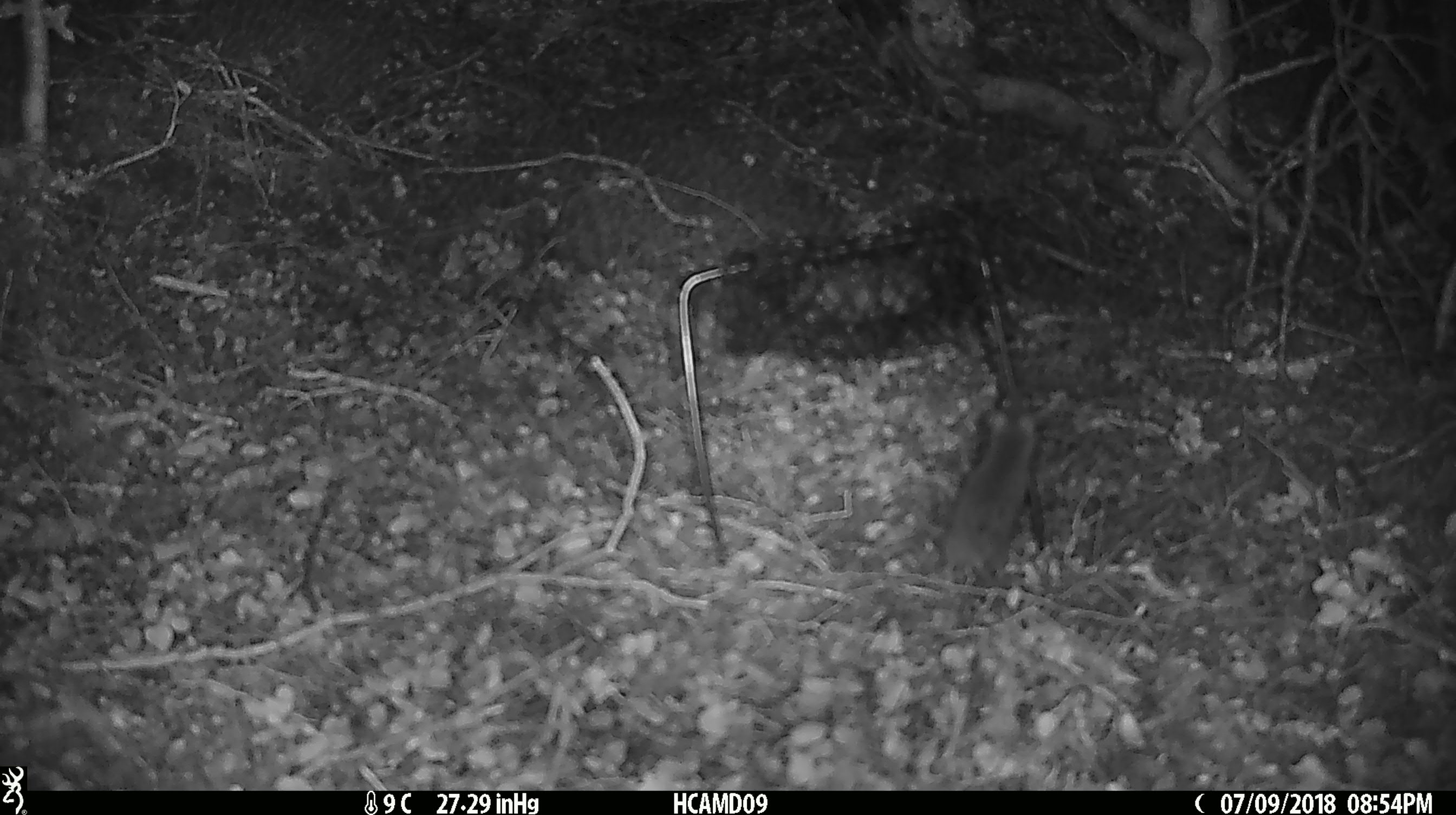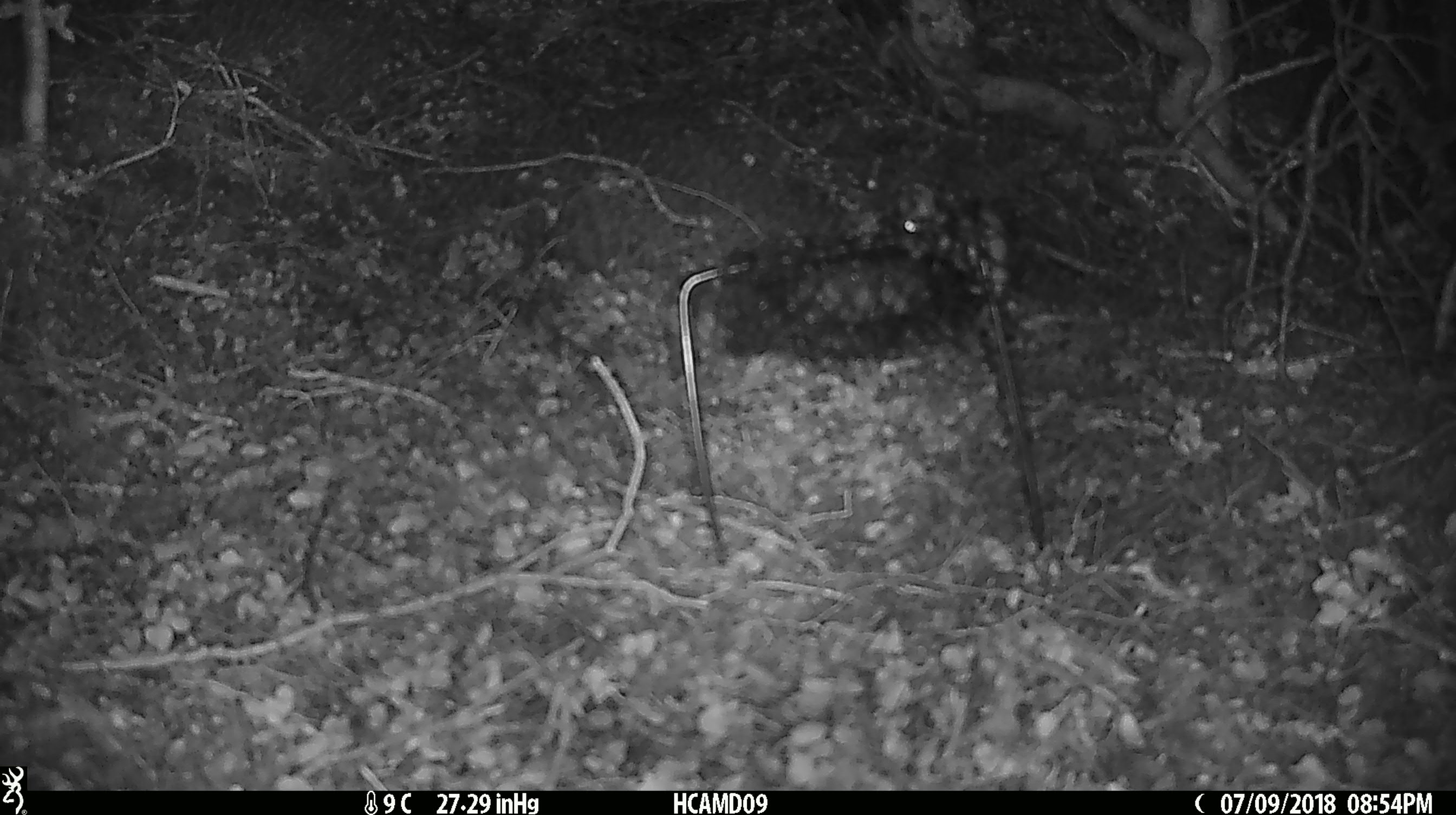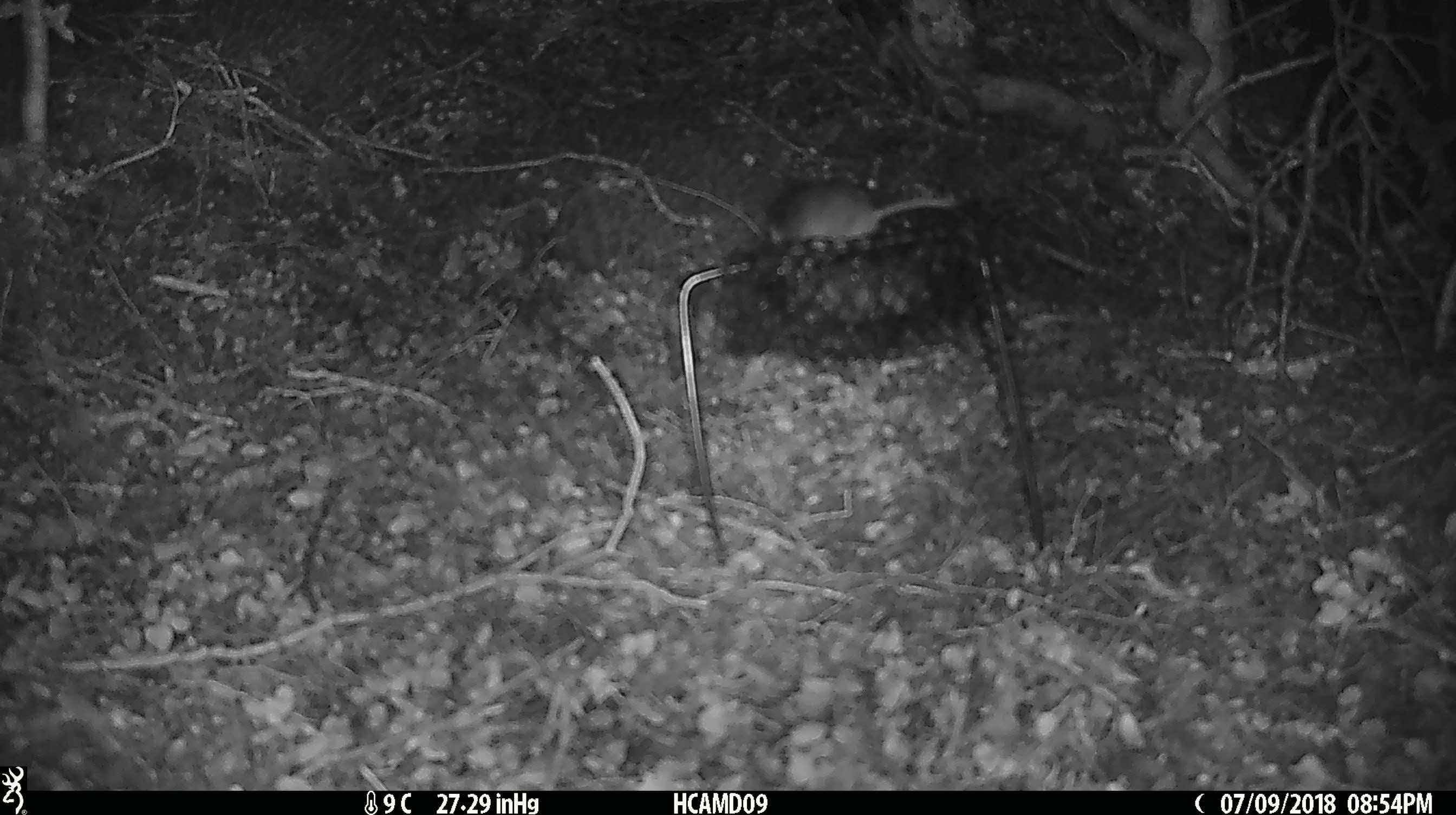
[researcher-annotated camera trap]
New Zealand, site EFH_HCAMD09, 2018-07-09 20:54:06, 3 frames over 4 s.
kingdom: Animalia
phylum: Chordata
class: Mammalia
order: Rodentia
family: Muridae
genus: Mus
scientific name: Mus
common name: mouse